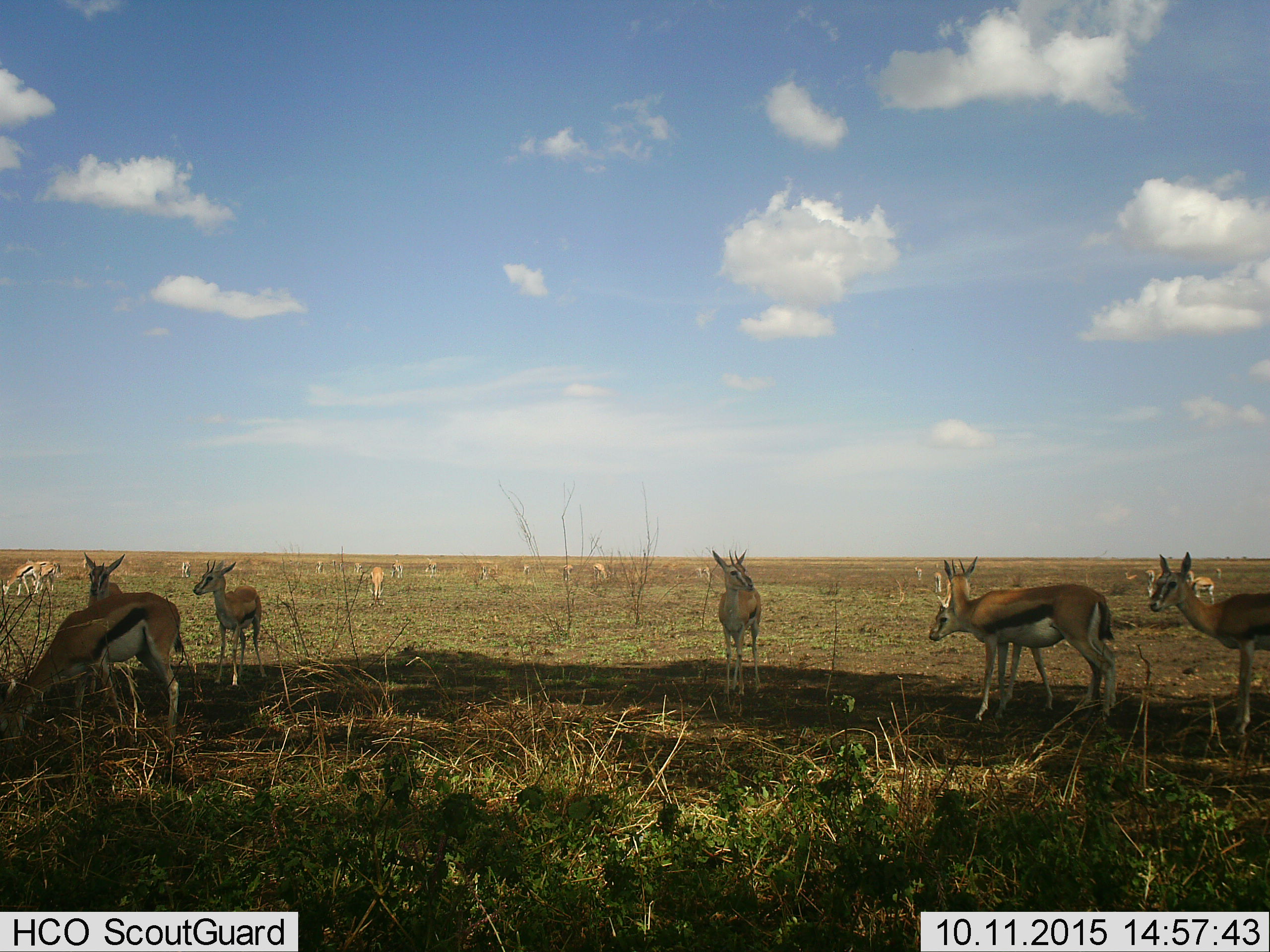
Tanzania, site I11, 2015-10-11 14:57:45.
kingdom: Animalia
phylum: Chordata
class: Mammalia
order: Artiodactyla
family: Bovidae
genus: Eudorcas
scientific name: Eudorcas thomsonii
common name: thomson's gazelle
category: gazellethomsons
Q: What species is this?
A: Gazellethomsons (thomson's gazelle) (Eudorcas thomsonii).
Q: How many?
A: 11-50.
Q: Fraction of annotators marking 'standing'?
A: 100%.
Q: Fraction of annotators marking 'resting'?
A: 0%.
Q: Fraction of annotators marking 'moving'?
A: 30%.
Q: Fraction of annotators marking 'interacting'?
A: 10%.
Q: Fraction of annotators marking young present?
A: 30%.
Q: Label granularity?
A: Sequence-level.